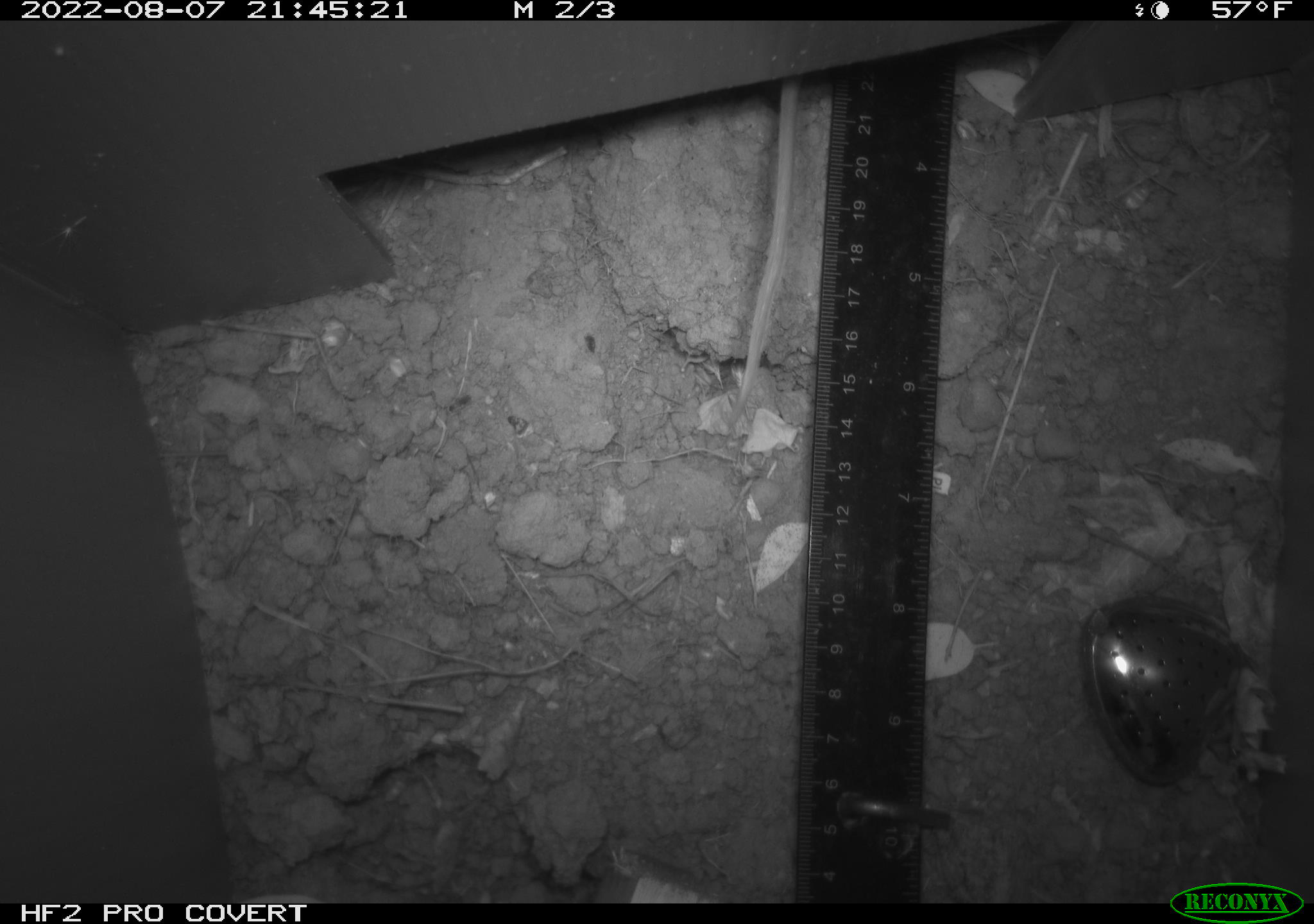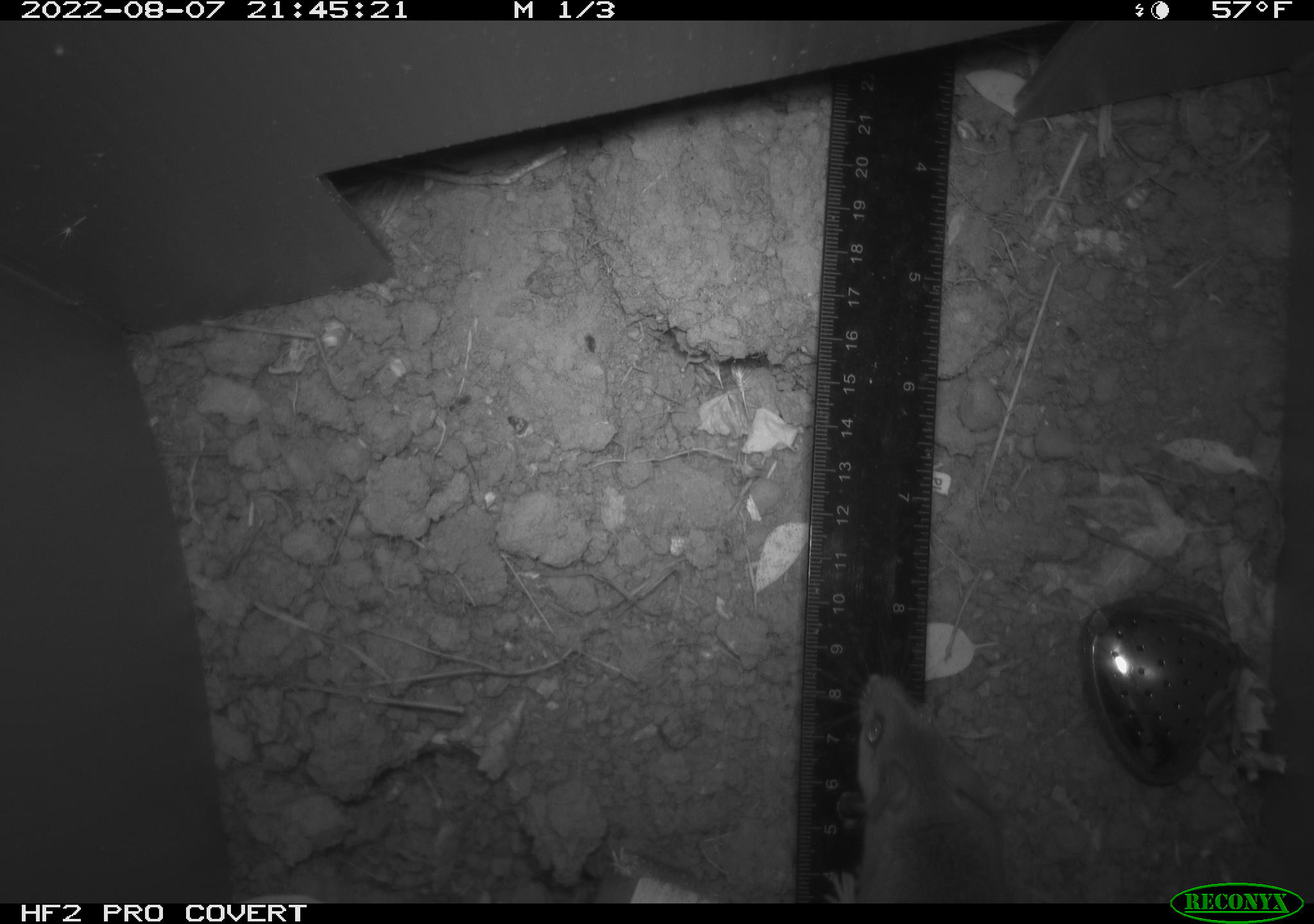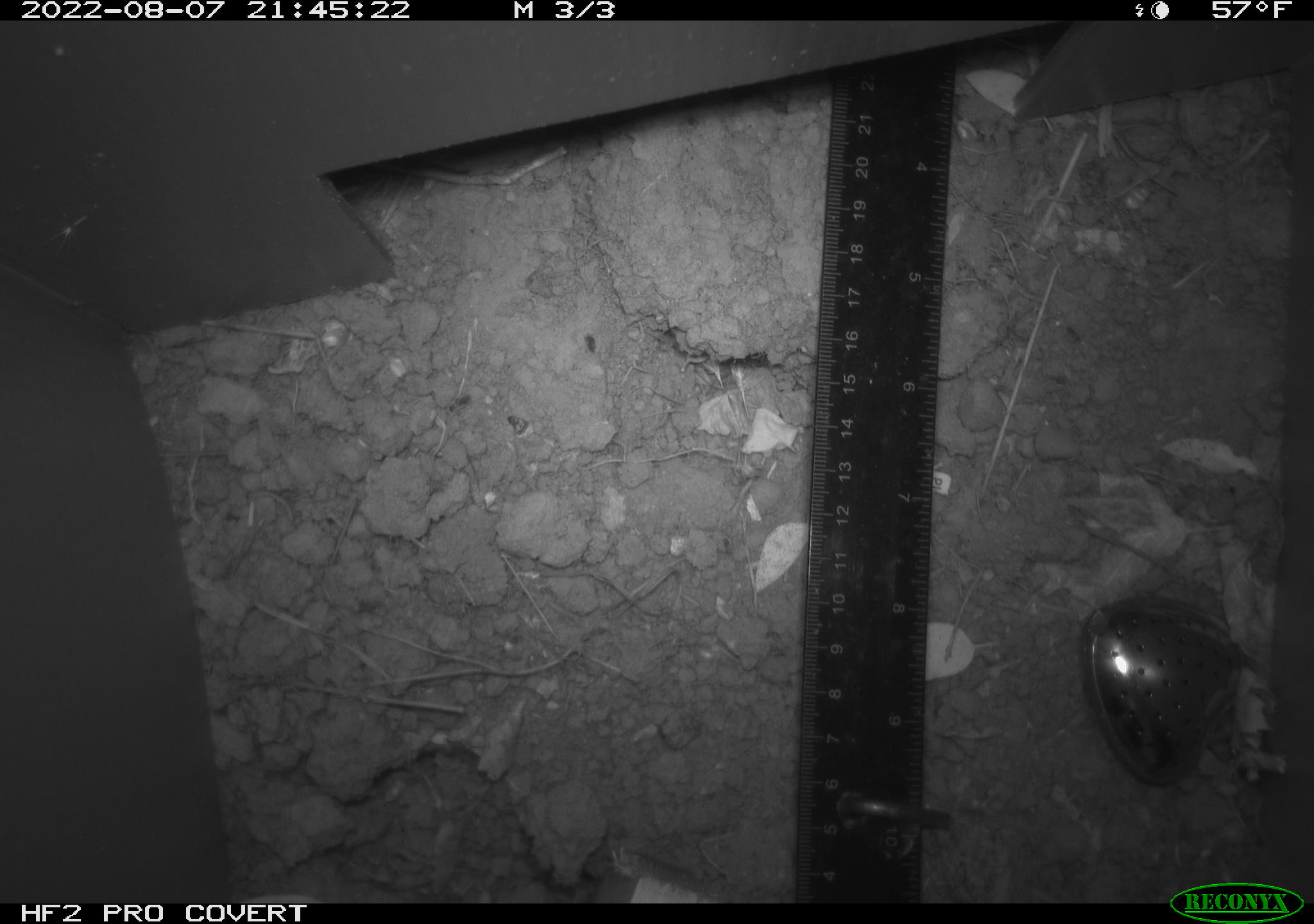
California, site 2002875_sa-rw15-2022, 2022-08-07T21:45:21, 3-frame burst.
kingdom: Animalia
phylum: Chordata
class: Mammalia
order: Rodentia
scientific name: Rodentia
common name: mouse species